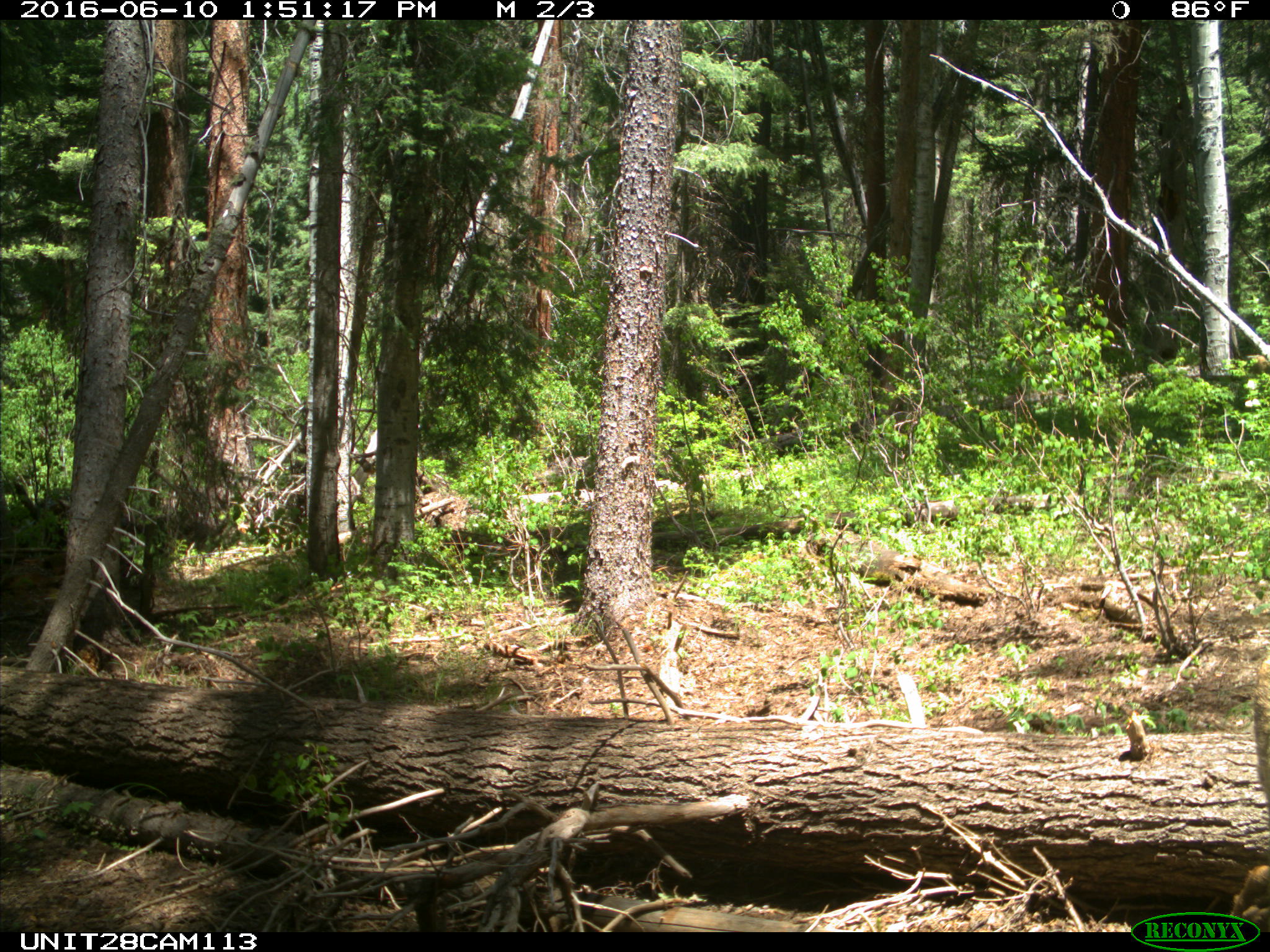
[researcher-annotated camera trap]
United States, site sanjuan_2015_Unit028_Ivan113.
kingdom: Animalia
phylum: Chordata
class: Mammalia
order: Artiodactyla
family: Cervidae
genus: Cervus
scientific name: Cervus elaphus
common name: red deer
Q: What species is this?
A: Cervus elaphus (red deer).